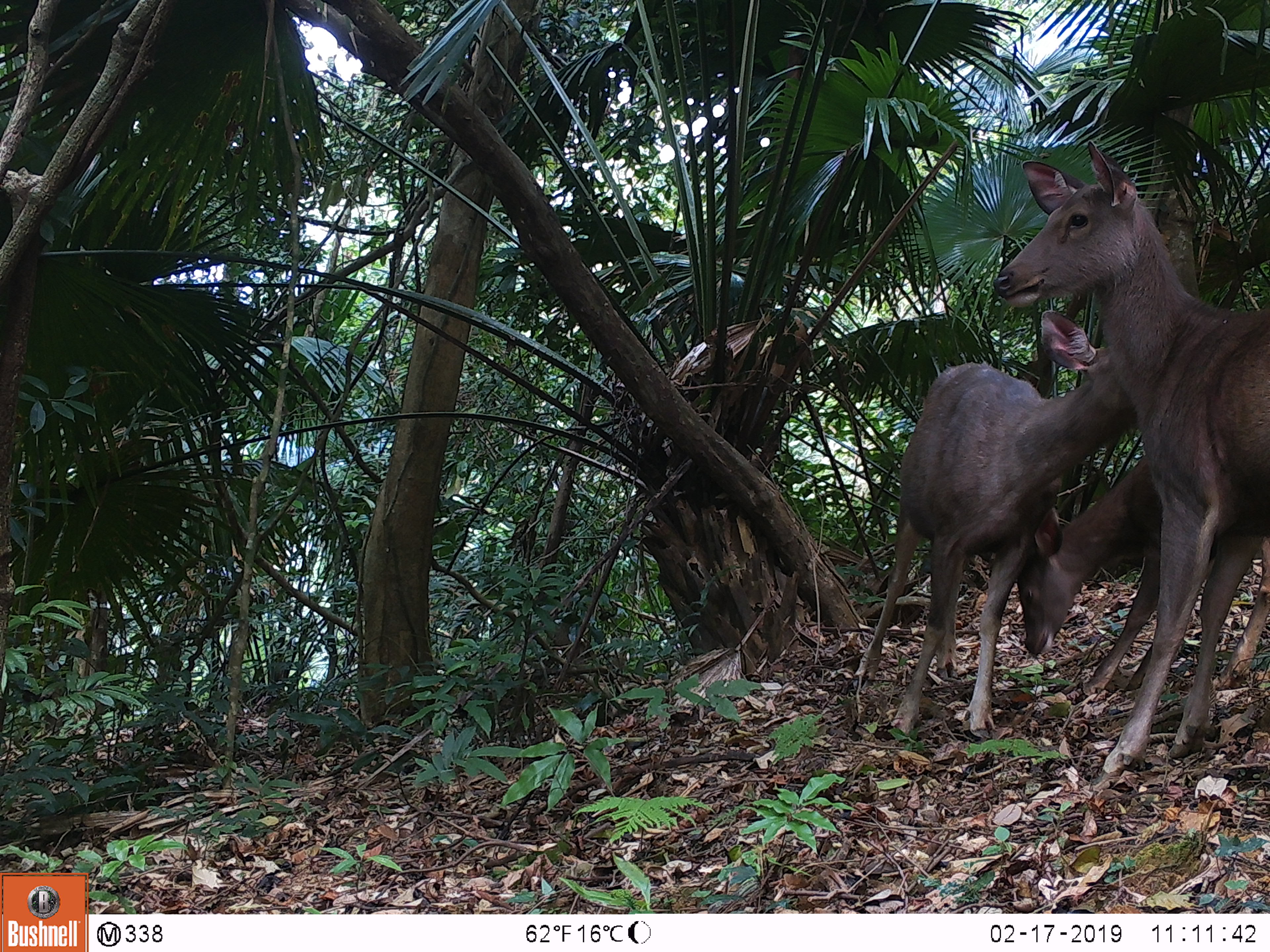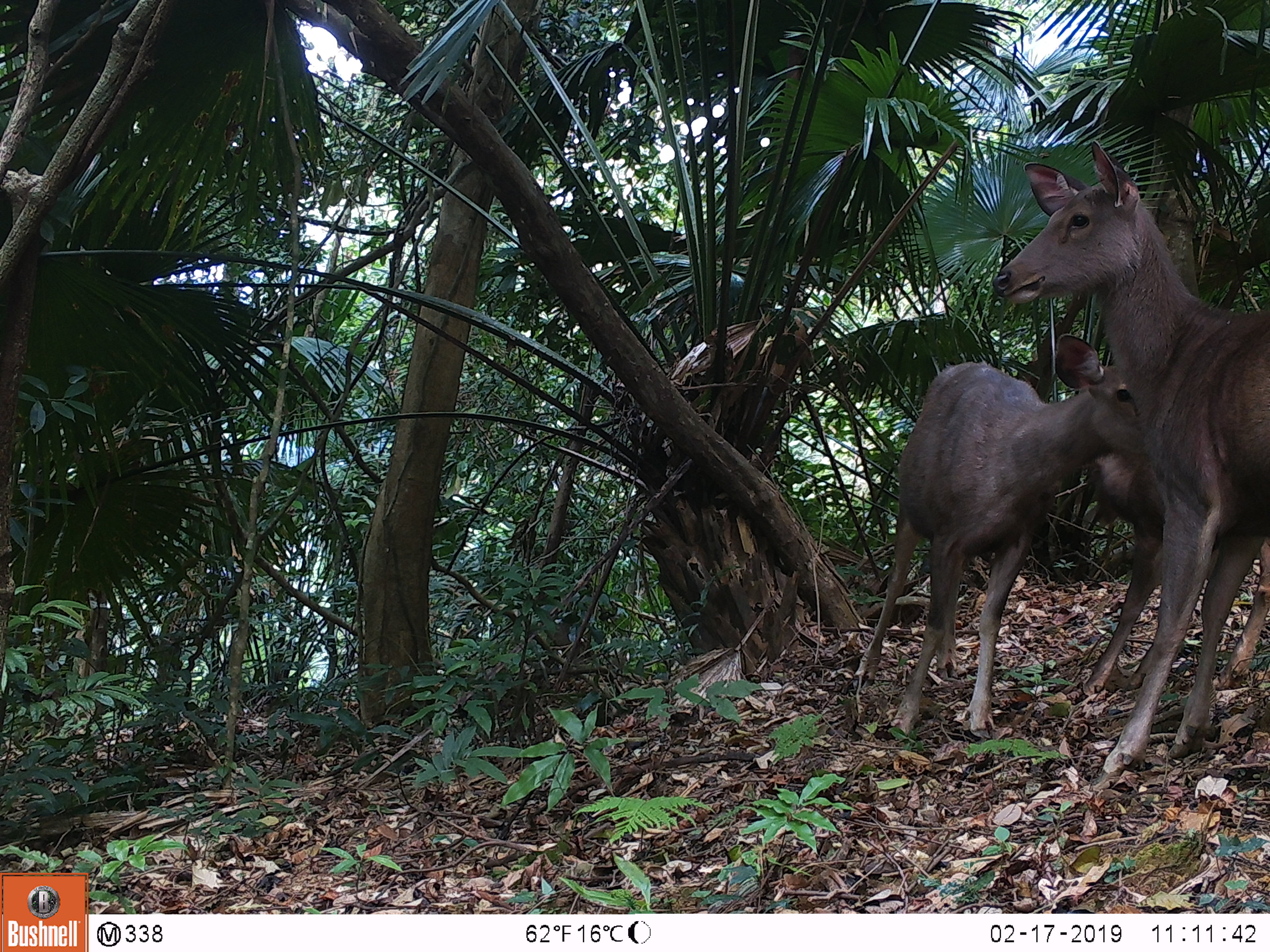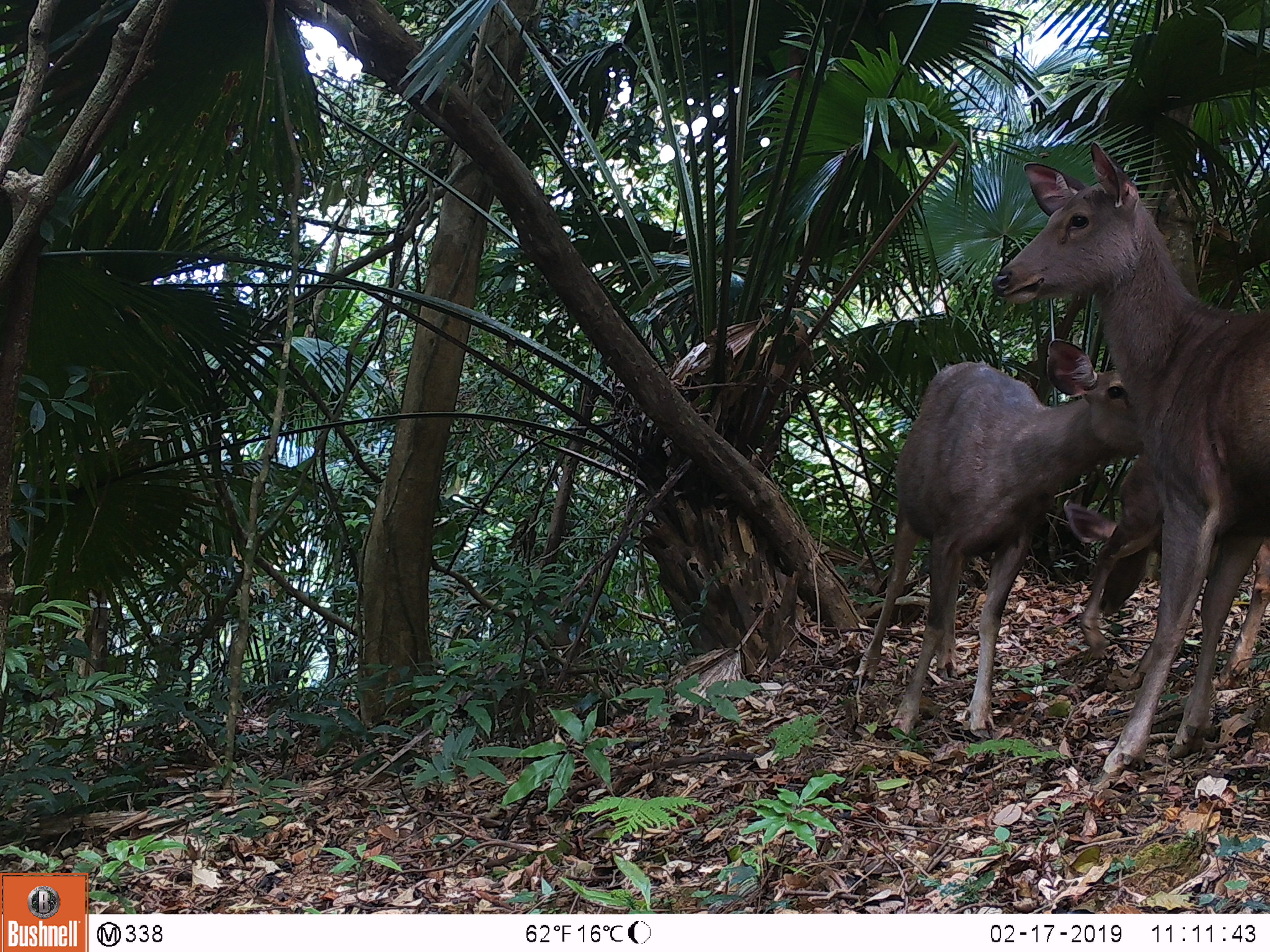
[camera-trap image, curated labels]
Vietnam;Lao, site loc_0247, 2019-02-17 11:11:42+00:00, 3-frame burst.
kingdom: Animalia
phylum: Chordata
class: Mammalia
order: Artiodactyla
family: Cervidae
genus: Rusa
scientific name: Rusa unicolor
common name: sambar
Sambar (Rusa unicolor). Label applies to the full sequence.